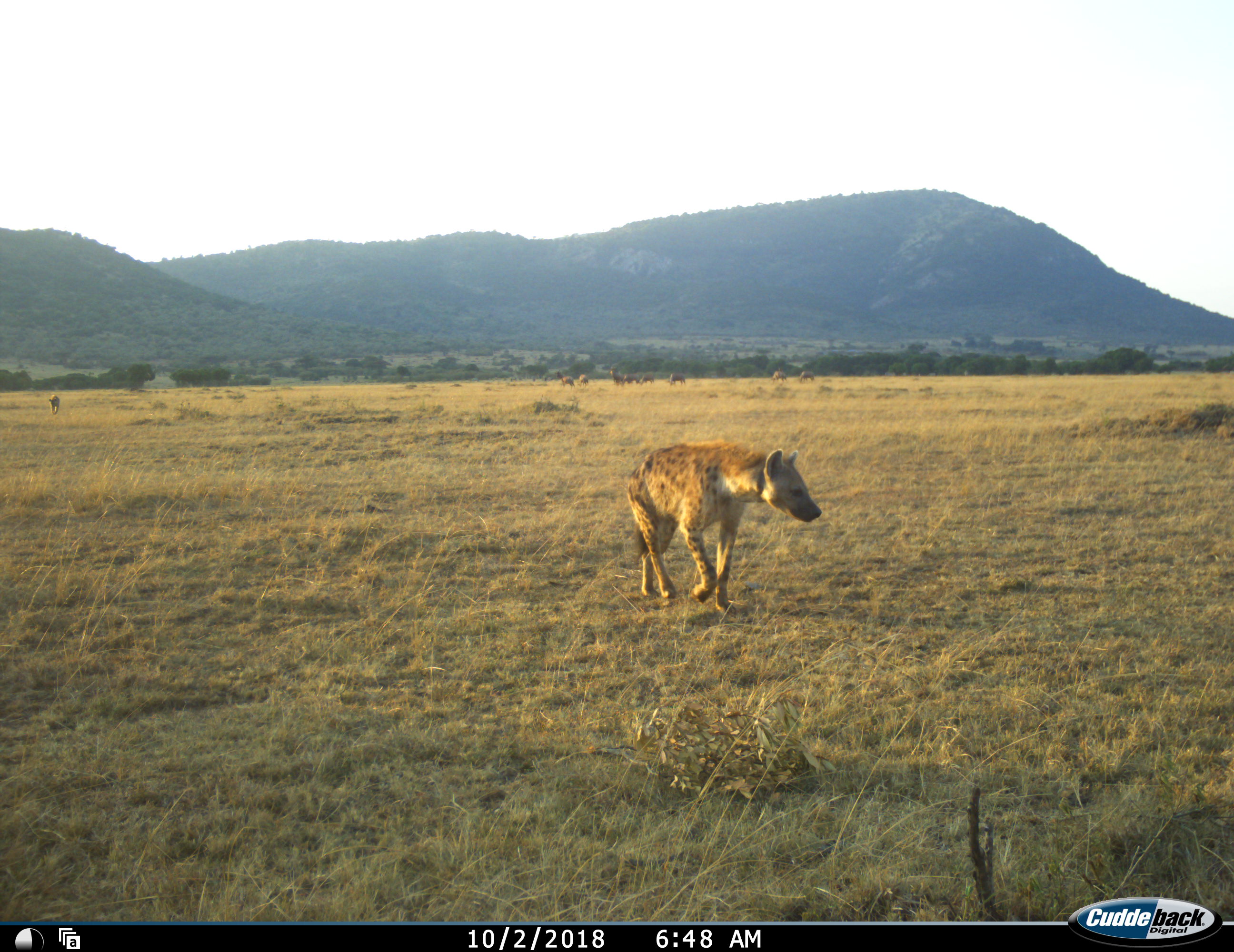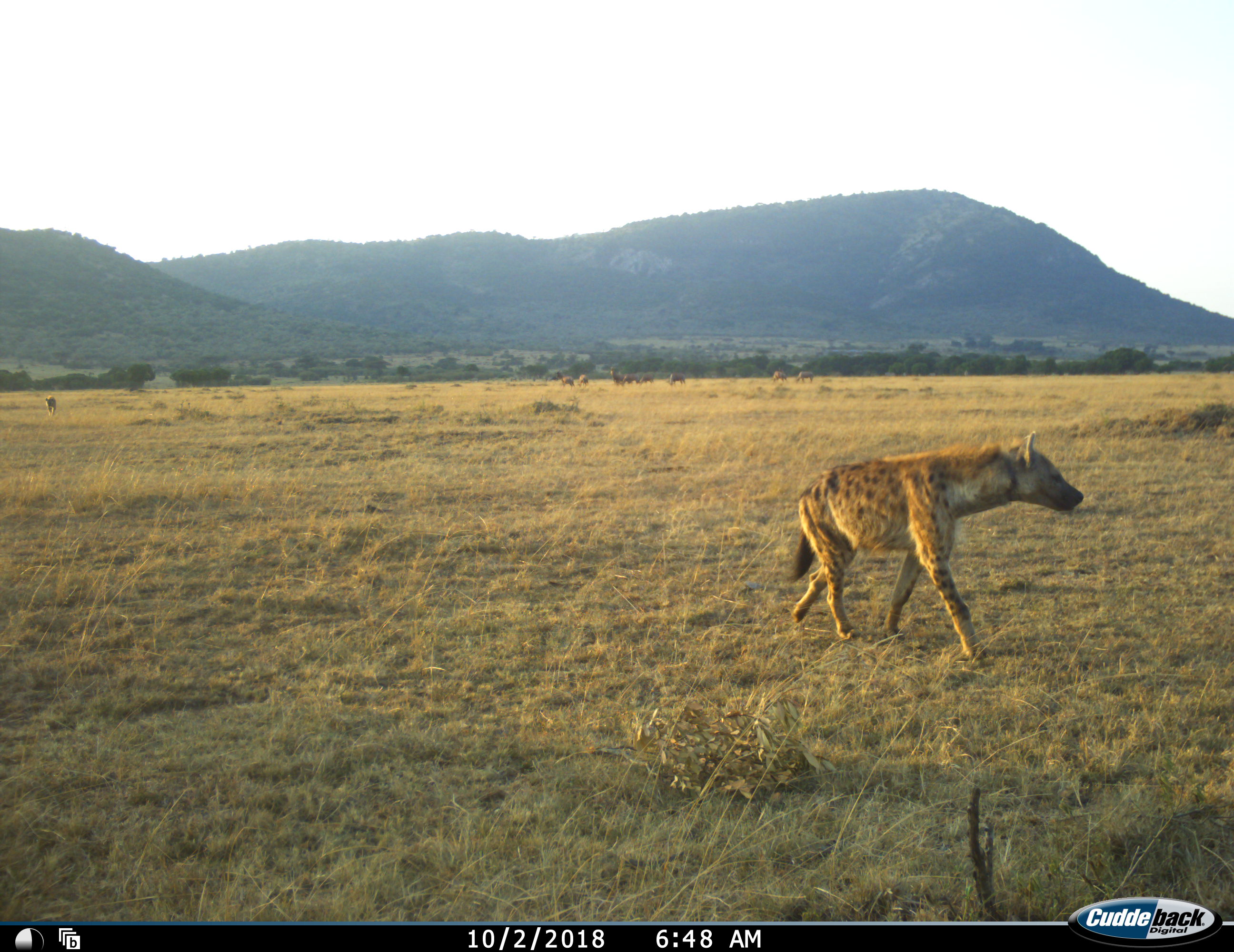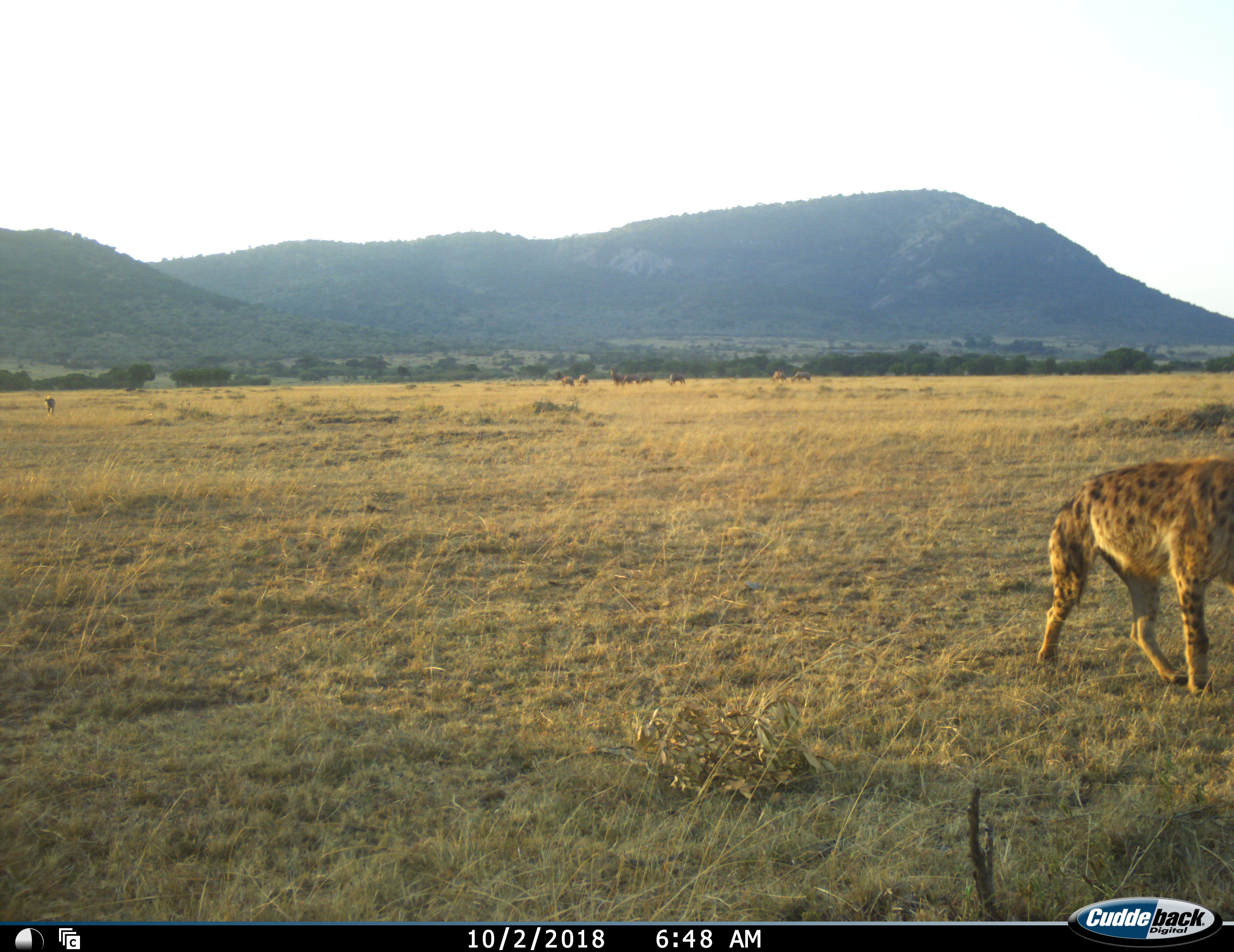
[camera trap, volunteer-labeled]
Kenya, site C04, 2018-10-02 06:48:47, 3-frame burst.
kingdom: Animalia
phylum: Chordata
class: Mammalia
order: Carnivora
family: Hyaenidae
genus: Crocuta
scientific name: Crocuta crocuta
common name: spotted hyena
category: hyenaspotted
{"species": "hyenaspotted (spotted hyena) (Crocuta crocuta)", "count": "1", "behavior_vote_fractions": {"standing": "10%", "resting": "0%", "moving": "100%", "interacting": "0%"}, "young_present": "0%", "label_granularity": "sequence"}